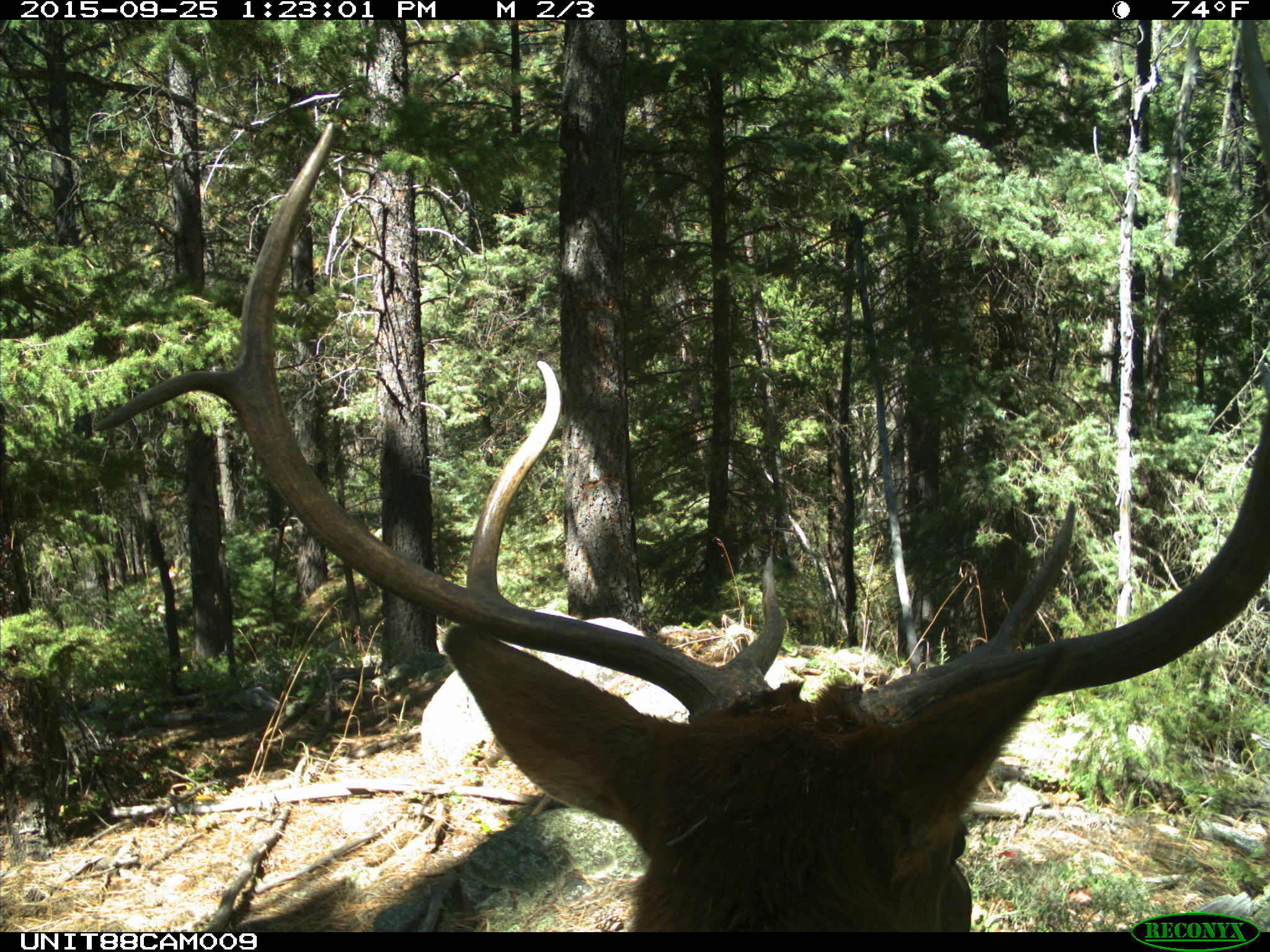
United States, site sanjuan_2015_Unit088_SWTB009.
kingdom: Animalia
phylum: Chordata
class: Mammalia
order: Artiodactyla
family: Cervidae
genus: Cervus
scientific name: Cervus elaphus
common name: red deer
Cervus elaphus (red deer).